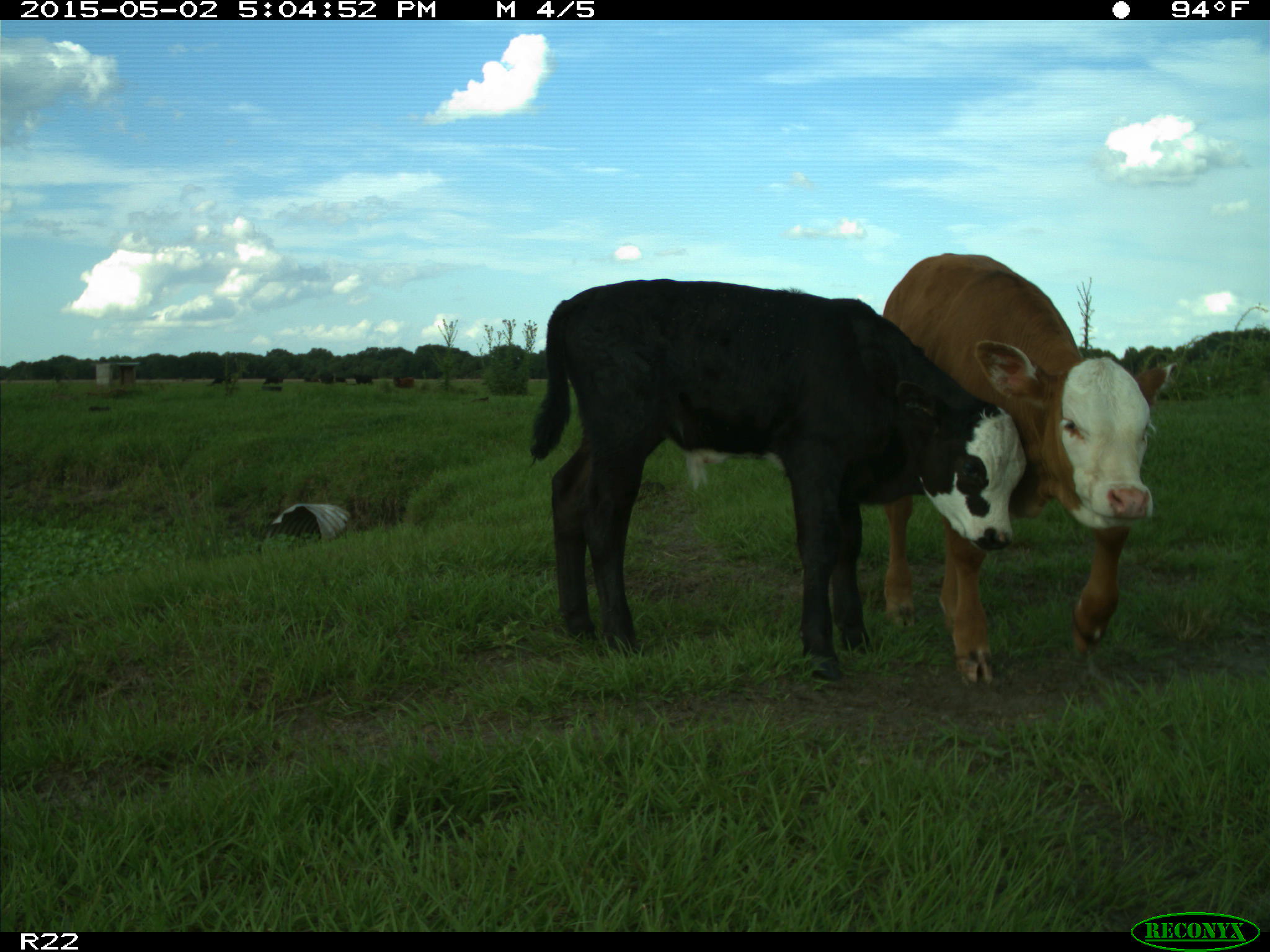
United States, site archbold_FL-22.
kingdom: Animalia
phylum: Chordata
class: Mammalia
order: Artiodactyla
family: Bovidae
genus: Bos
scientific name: Bos taurus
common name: domestic cow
Bos taurus (domestic cow).